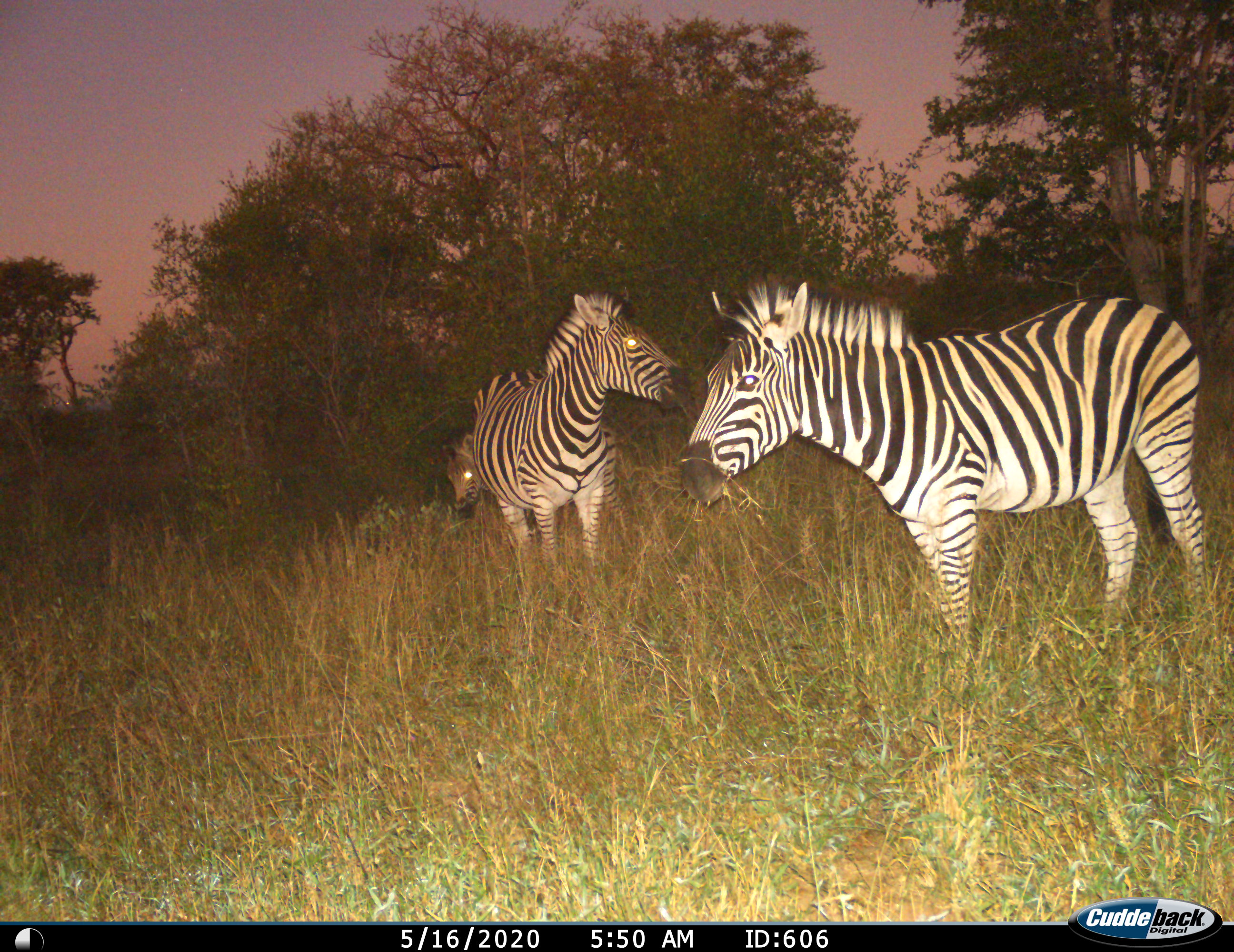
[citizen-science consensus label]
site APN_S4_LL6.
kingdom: Animalia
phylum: Chordata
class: Mammalia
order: Perissodactyla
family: Equidae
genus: Equus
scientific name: Equus quagga burchellii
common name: burchell's zebra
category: zebraburchells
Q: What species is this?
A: Zebraburchells (burchell's zebra) (Equus quagga burchellii).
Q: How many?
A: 3.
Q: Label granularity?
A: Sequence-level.